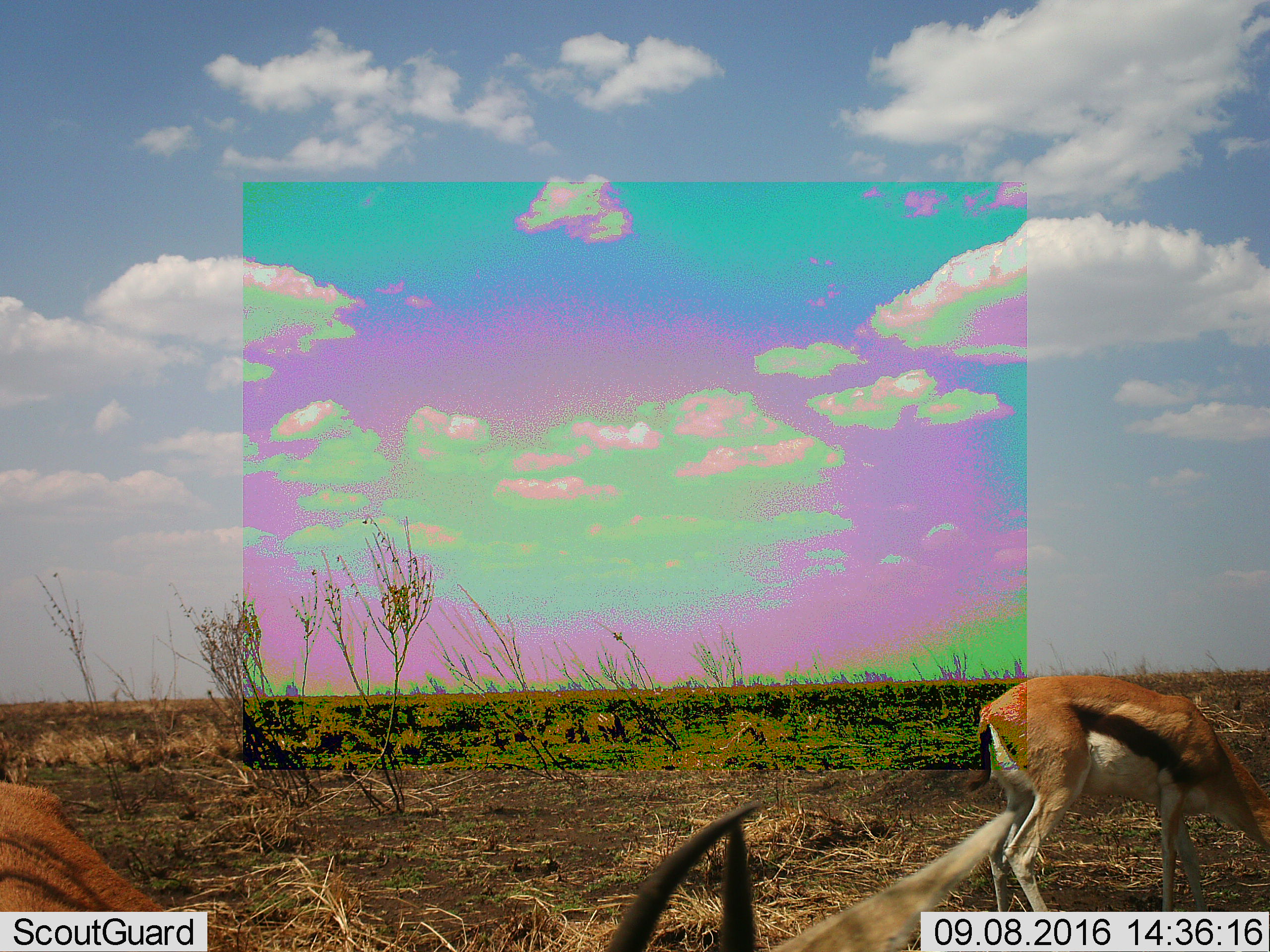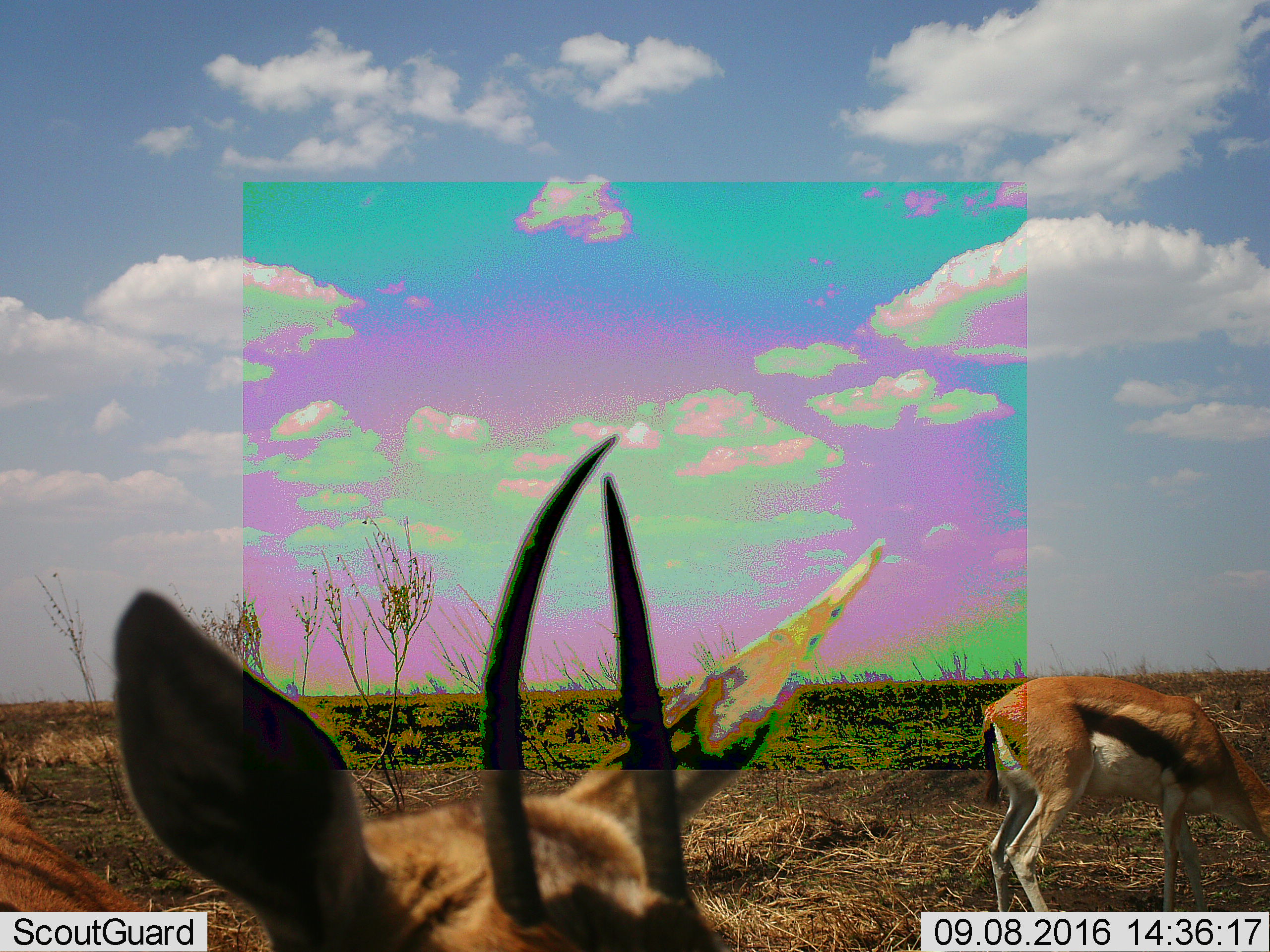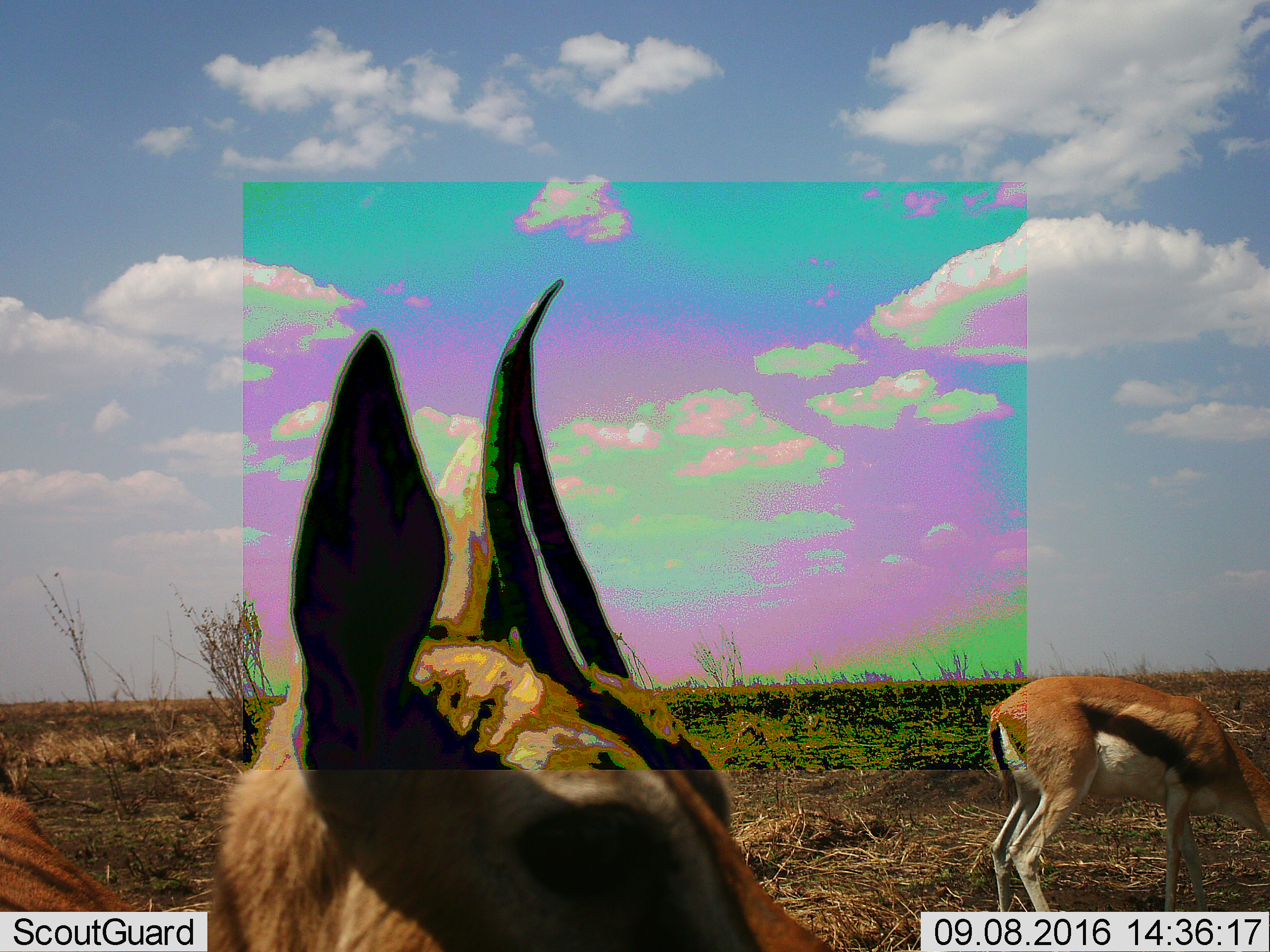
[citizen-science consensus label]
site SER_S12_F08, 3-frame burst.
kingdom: Animalia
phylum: Chordata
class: Mammalia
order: Artiodactyla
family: Bovidae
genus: Eudorcas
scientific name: Eudorcas thomsonii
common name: thomson's gazelle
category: gazellethomsons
Gazellethomsons (thomson's gazelle) (Eudorcas thomsonii), count 2. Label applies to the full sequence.